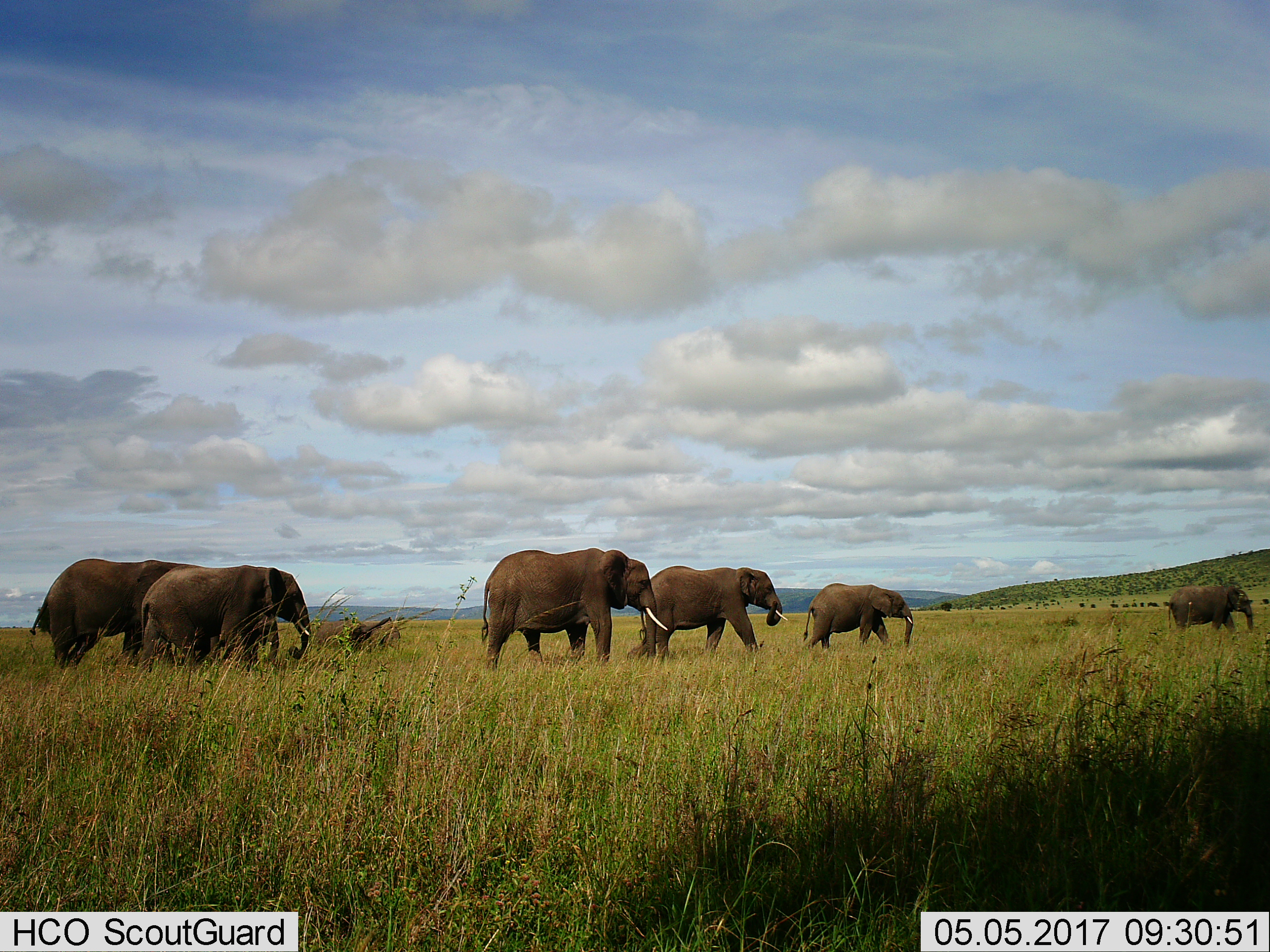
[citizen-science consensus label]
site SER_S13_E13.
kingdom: Animalia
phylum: Chordata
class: Mammalia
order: Proboscidea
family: Elephantidae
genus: Loxodonta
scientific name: Loxodonta africana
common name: african bush elephant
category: elephant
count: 6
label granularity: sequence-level